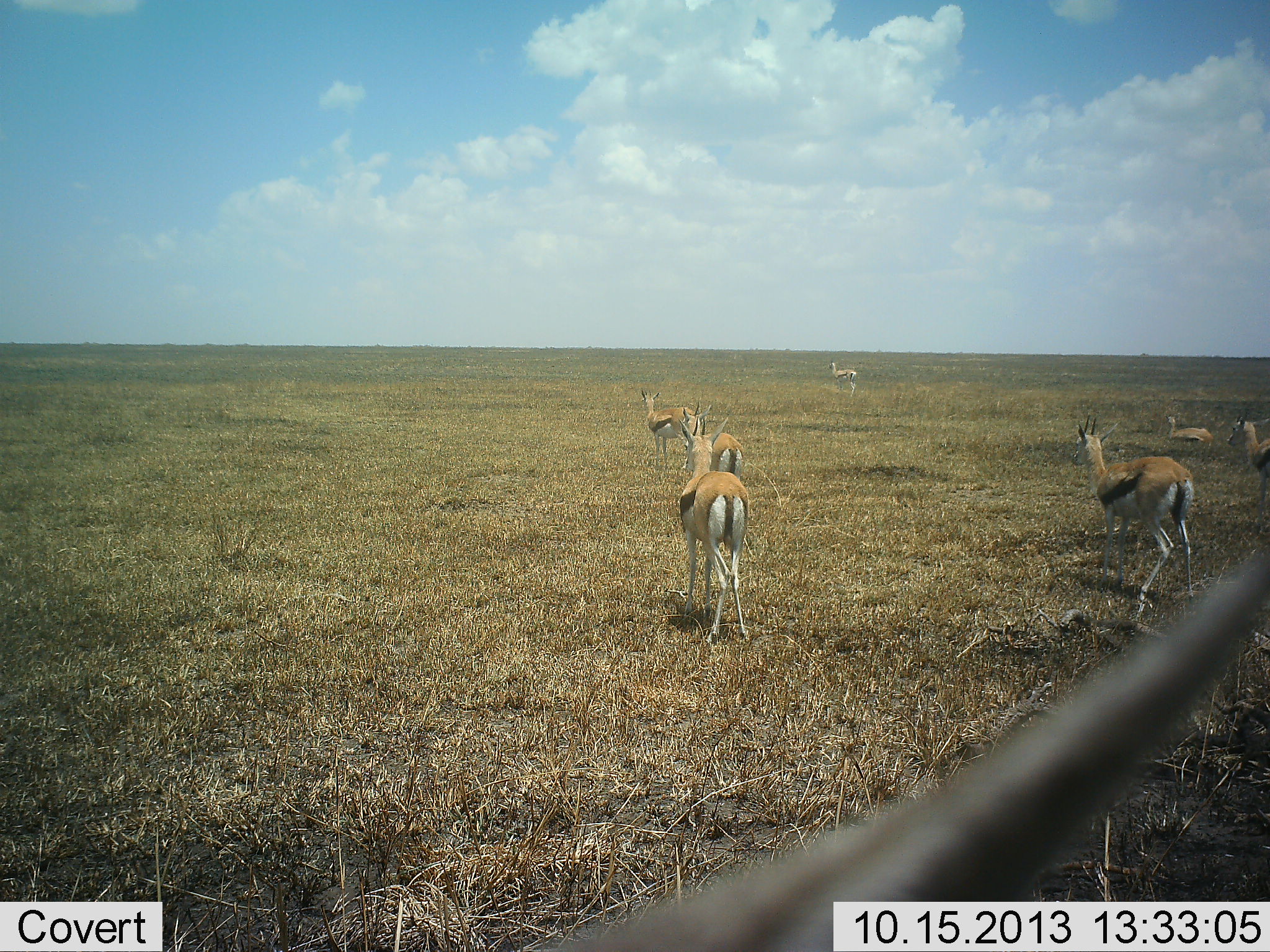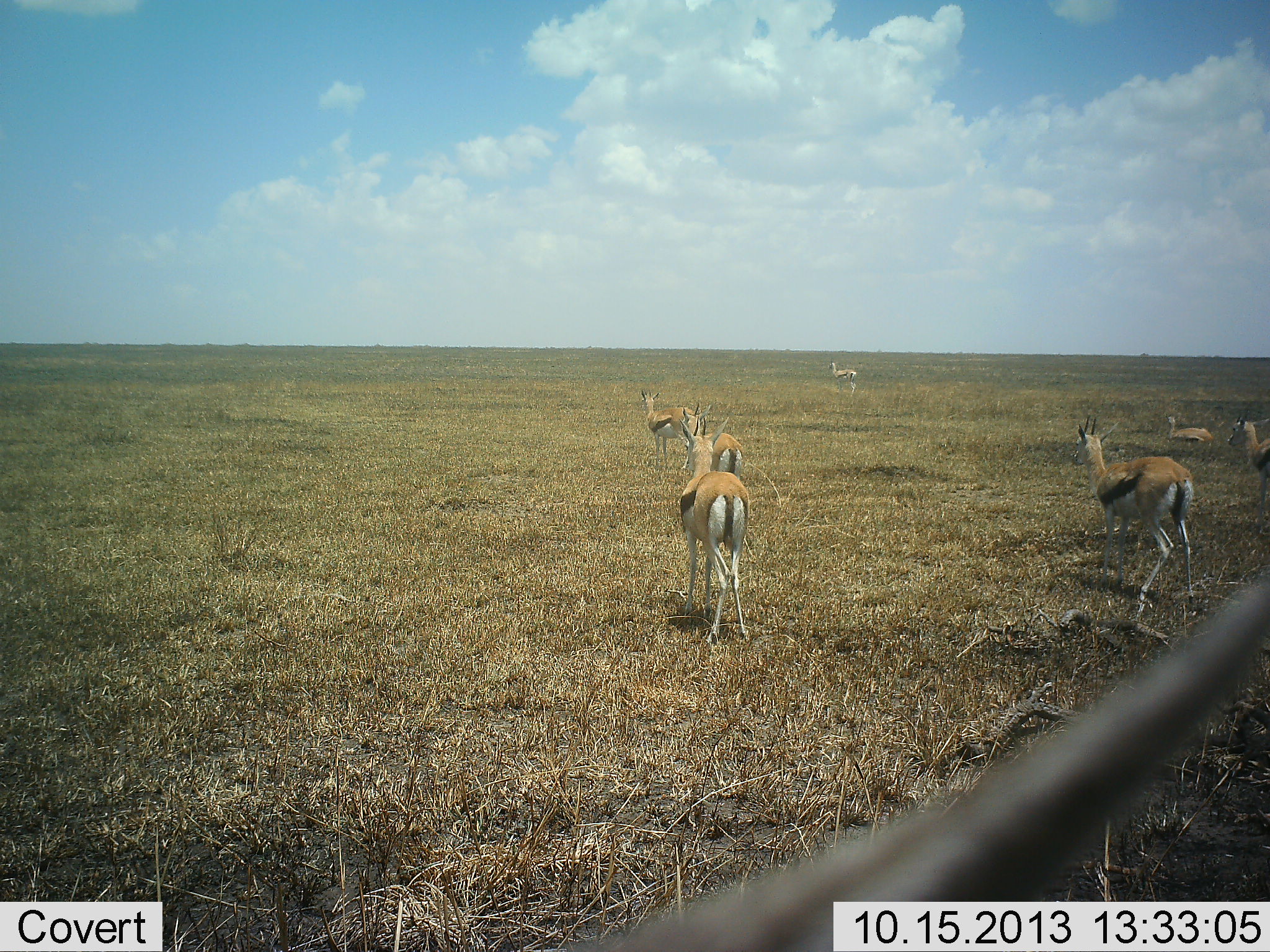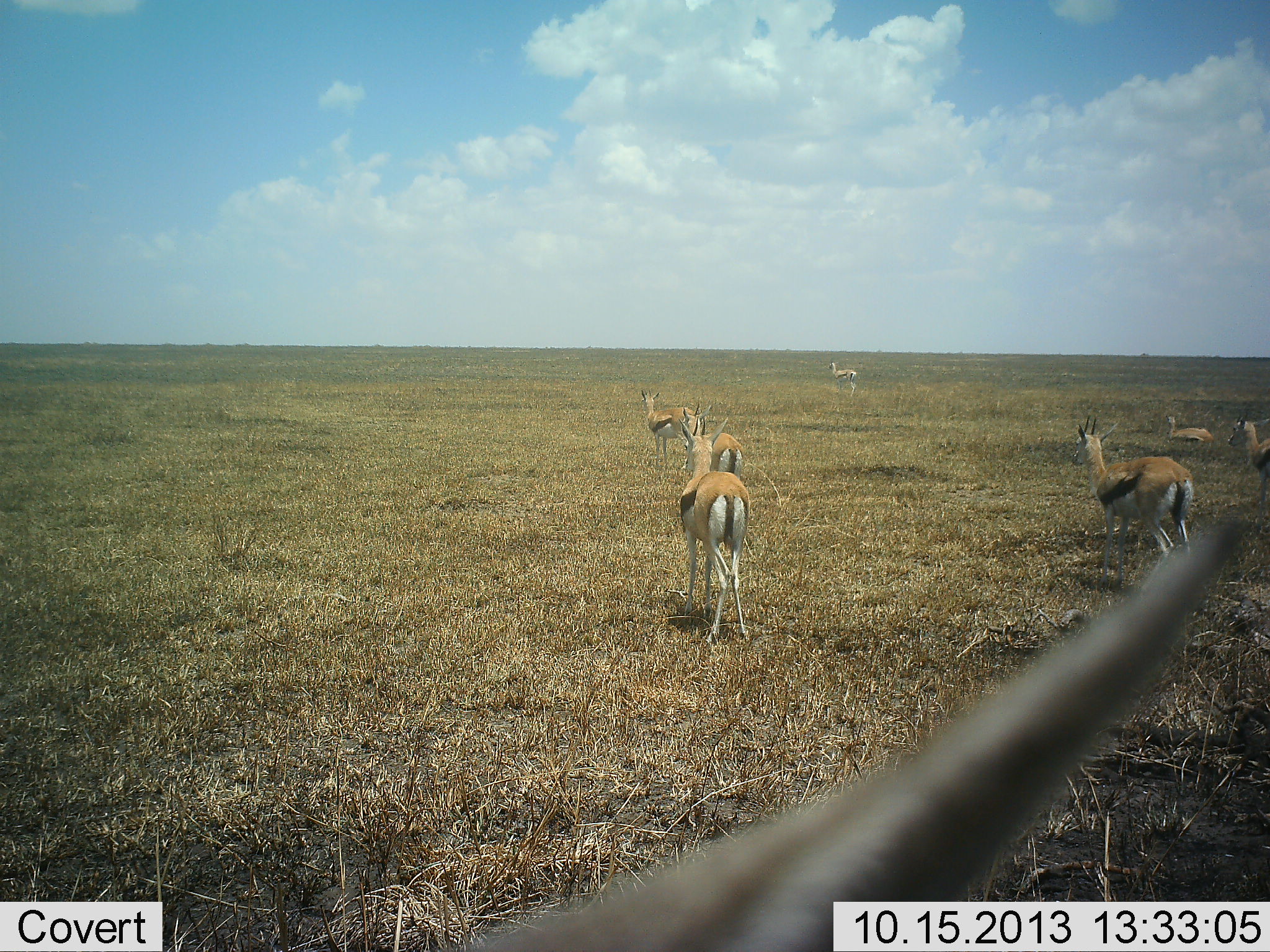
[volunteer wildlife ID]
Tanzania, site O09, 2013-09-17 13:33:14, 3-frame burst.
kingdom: Animalia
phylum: Chordata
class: Mammalia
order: Artiodactyla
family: Bovidae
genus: Eudorcas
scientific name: Eudorcas thomsonii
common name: thomson's gazelle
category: gazellethomsons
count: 8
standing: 85%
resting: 0%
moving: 19%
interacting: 4%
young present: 0%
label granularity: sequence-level